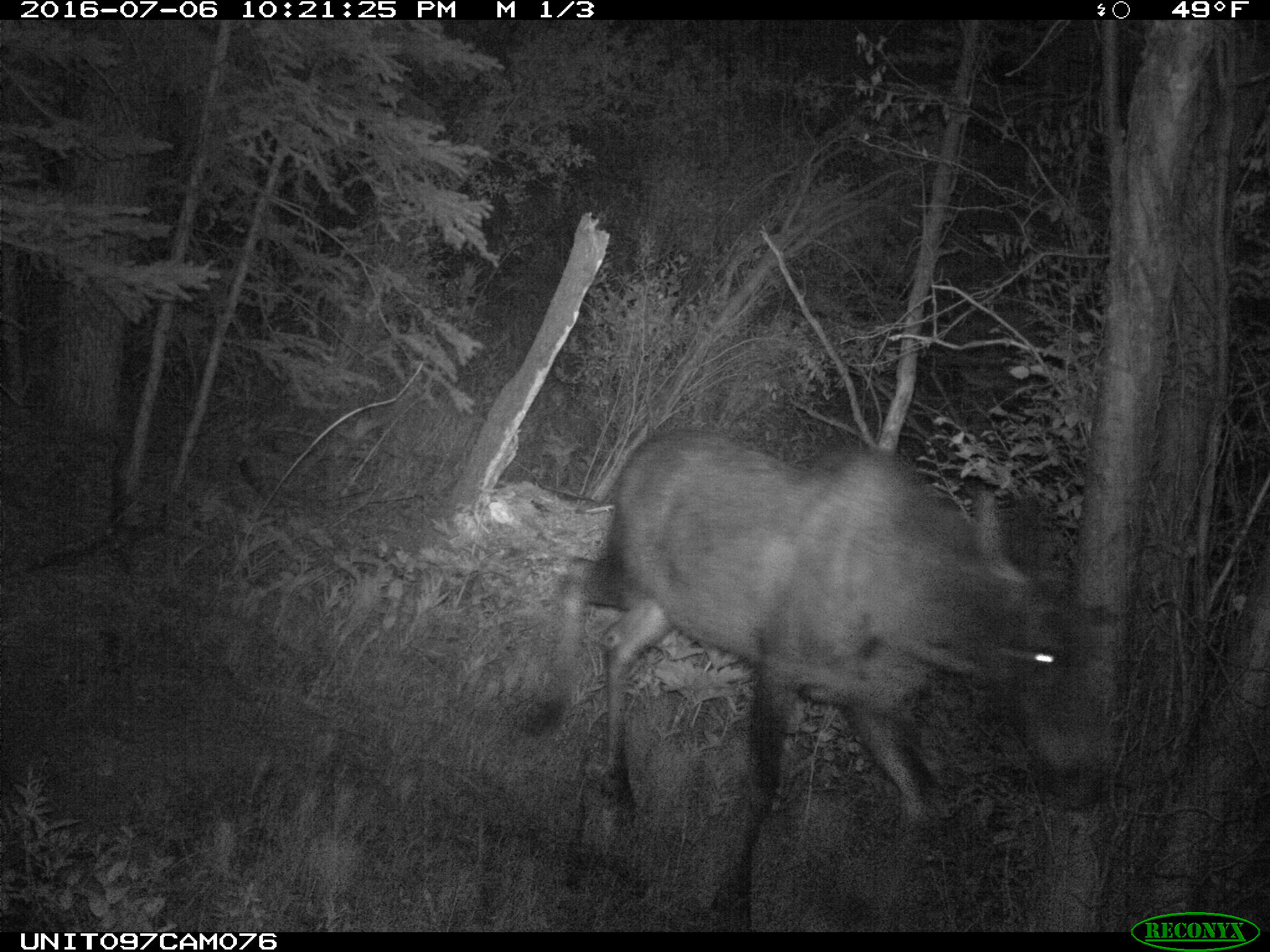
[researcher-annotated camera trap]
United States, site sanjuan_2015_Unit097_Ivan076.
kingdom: Animalia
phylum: Chordata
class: Mammalia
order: Artiodactyla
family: Cervidae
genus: Alces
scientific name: Alces alces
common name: moose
Alces alces (moose).